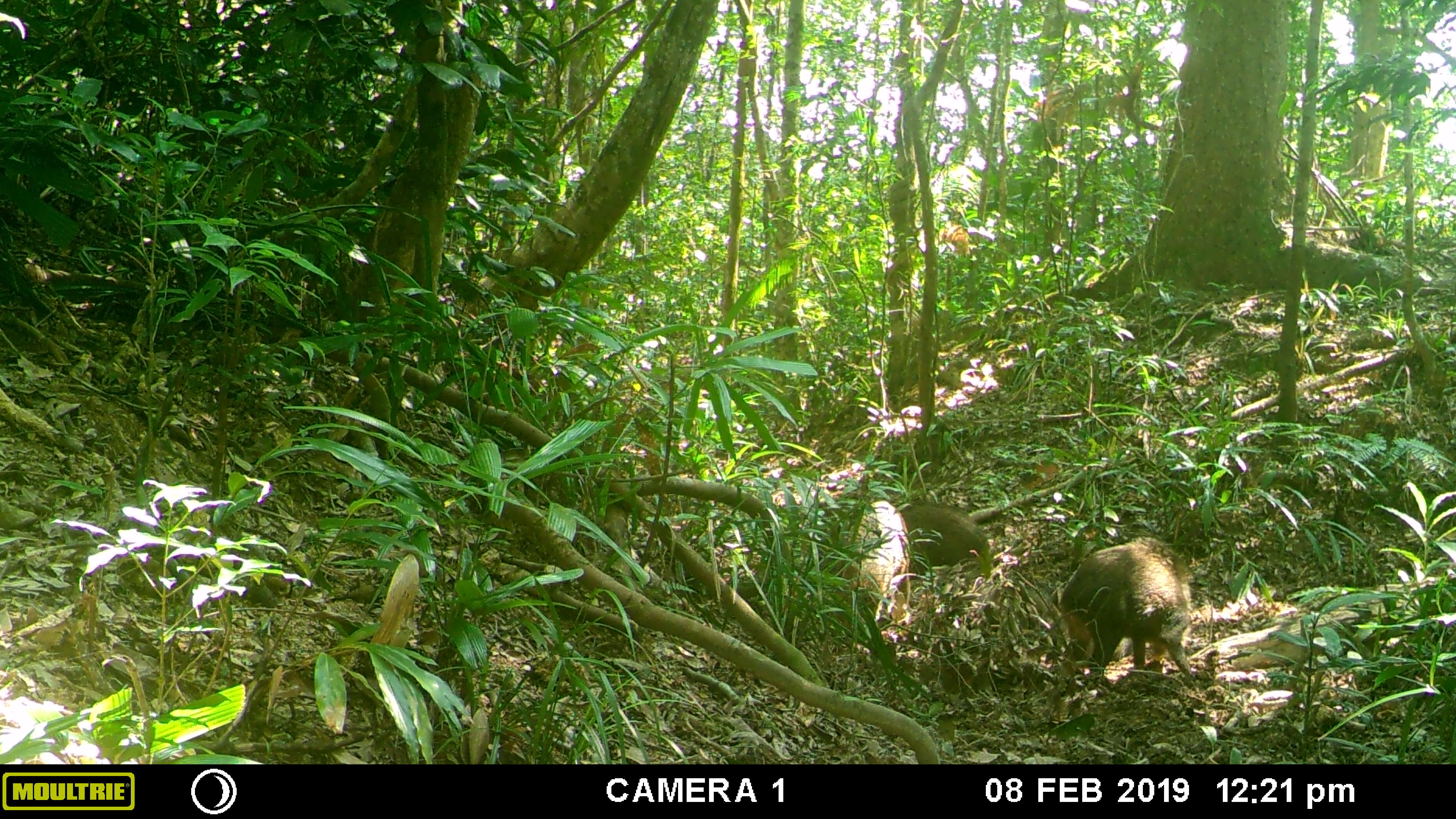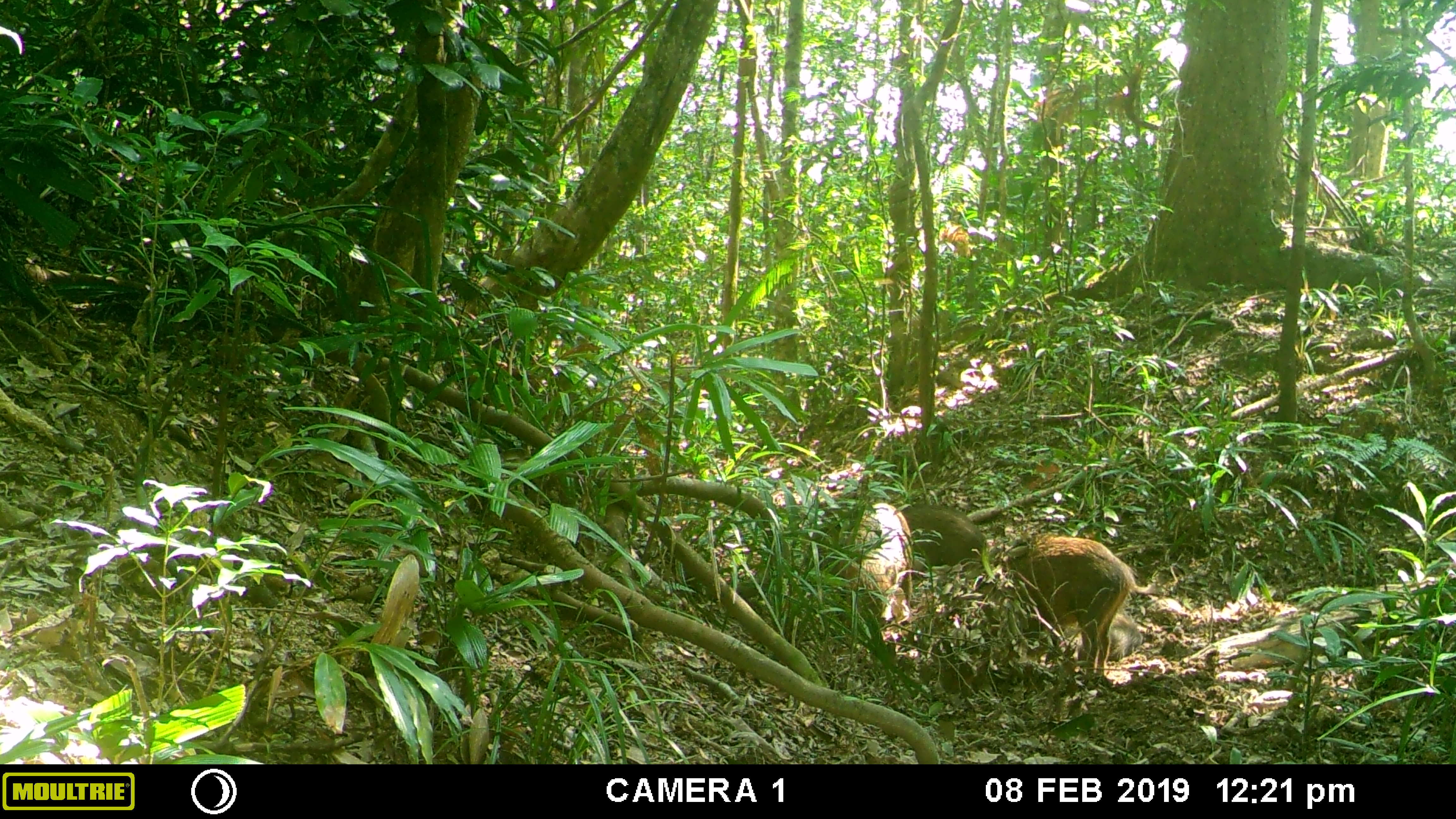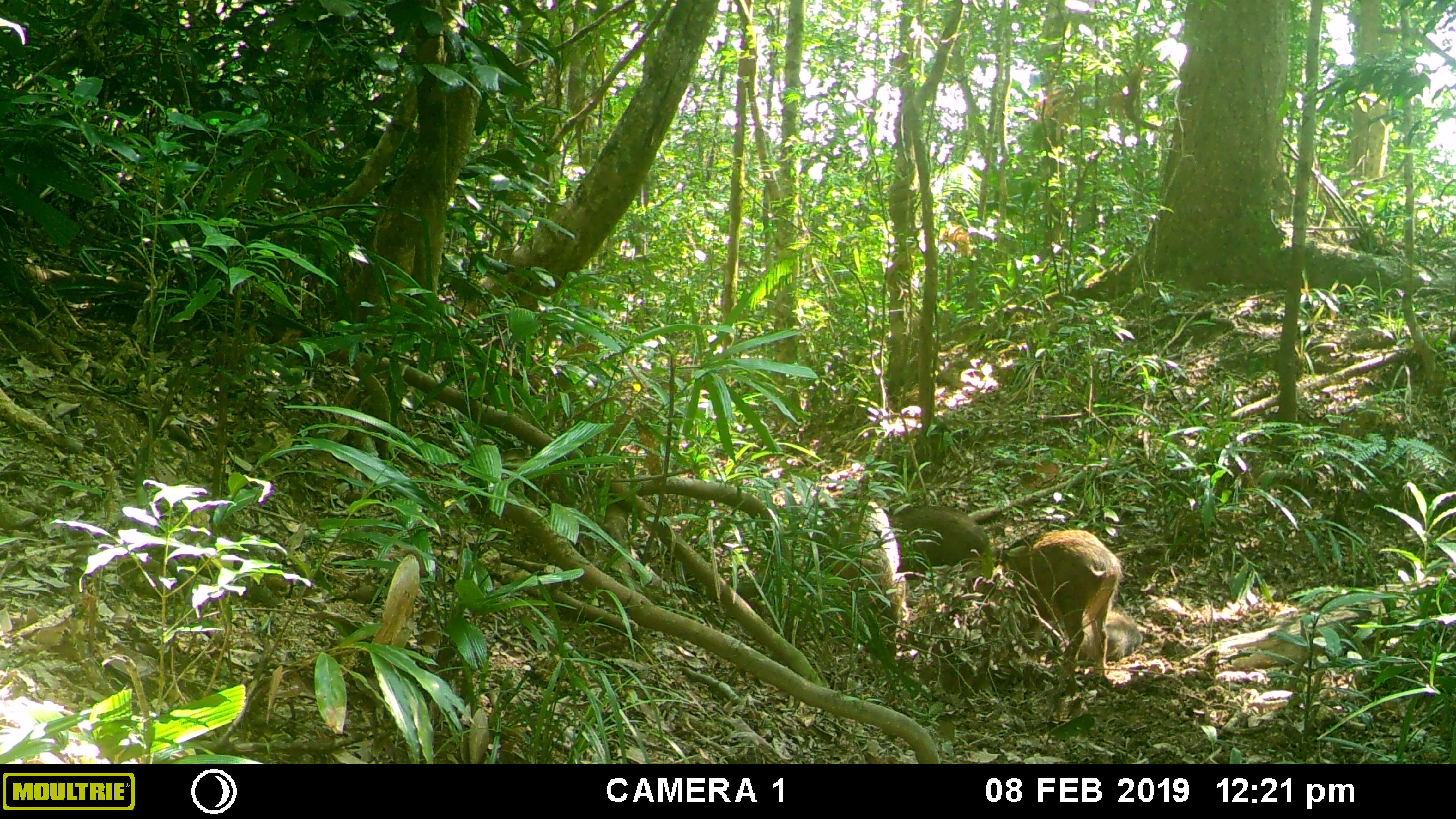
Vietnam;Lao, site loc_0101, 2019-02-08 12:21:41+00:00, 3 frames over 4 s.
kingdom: Animalia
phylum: Chordata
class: Mammalia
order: Artiodactyla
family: Suidae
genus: Sus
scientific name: Sus scrofa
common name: eurasian wild pig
Eurasian wild pig (Sus scrofa). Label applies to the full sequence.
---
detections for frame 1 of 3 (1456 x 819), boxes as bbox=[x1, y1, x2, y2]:
eurasian wild pig: bbox=[1059, 536, 1194, 694]; bbox=[841, 499, 910, 623]; bbox=[895, 501, 991, 580]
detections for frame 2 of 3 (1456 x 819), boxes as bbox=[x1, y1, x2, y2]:
eurasian wild pig: bbox=[930, 534, 1154, 677]; bbox=[837, 503, 913, 624]; bbox=[900, 503, 986, 567]; bbox=[1061, 613, 1143, 661]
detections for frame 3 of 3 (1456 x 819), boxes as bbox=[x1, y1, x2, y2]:
eurasian wild pig: bbox=[992, 529, 1121, 681]; bbox=[827, 500, 909, 638]; bbox=[886, 505, 989, 584]; bbox=[1057, 611, 1143, 665]